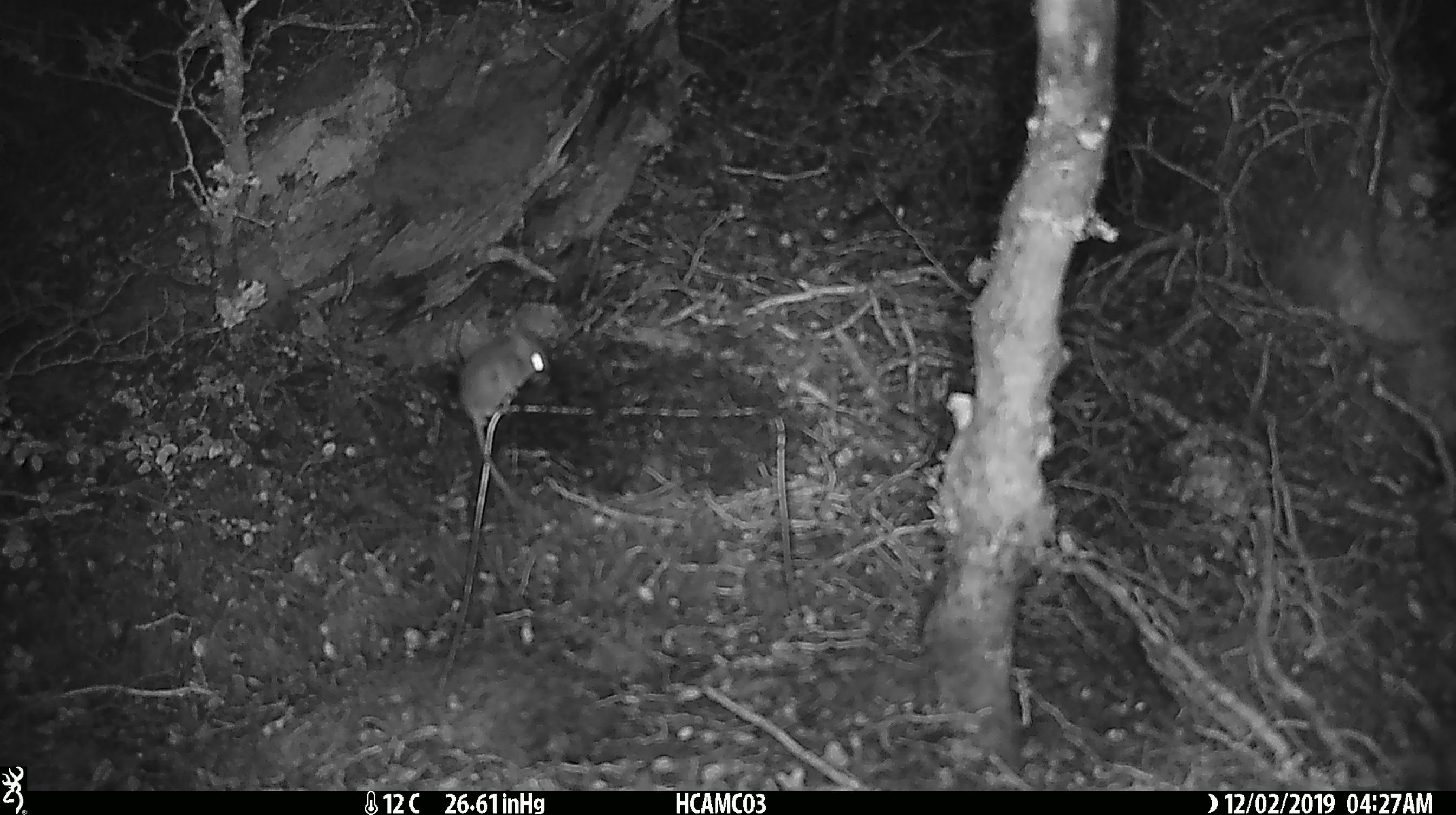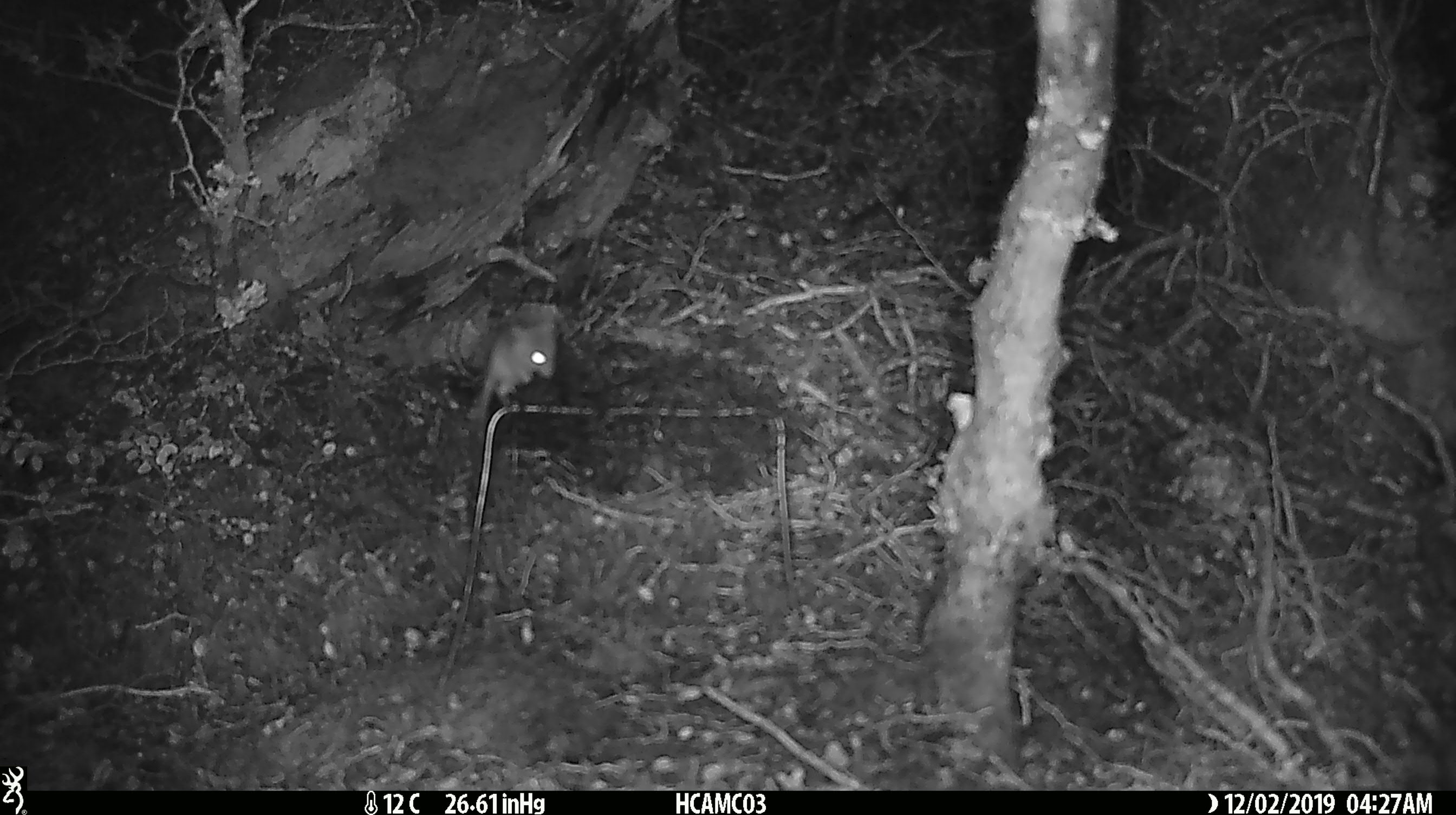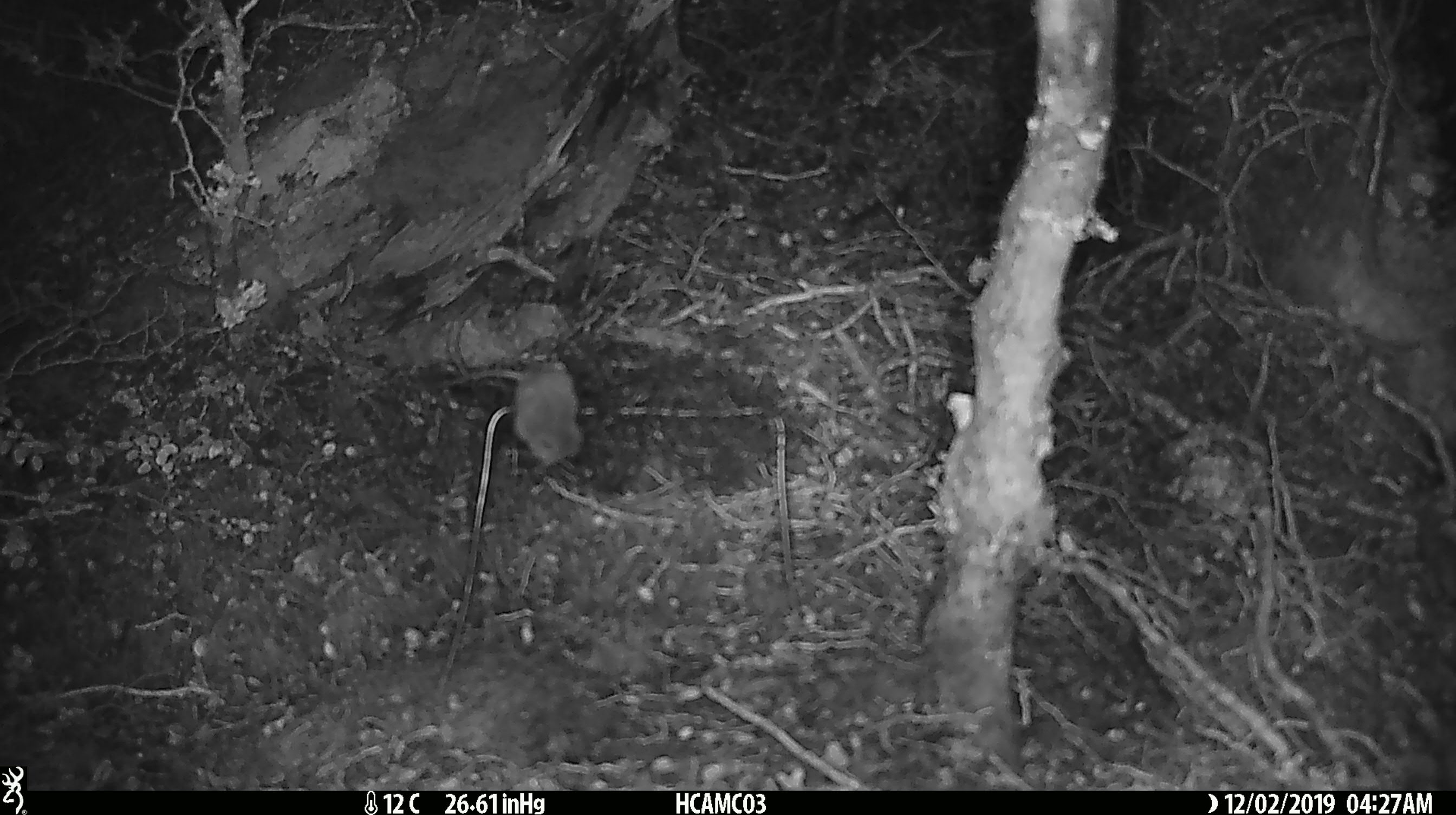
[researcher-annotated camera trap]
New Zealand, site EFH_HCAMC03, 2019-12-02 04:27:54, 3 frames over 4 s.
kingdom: Animalia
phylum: Chordata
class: Mammalia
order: Rodentia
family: Muridae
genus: Mus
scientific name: Mus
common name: mouse